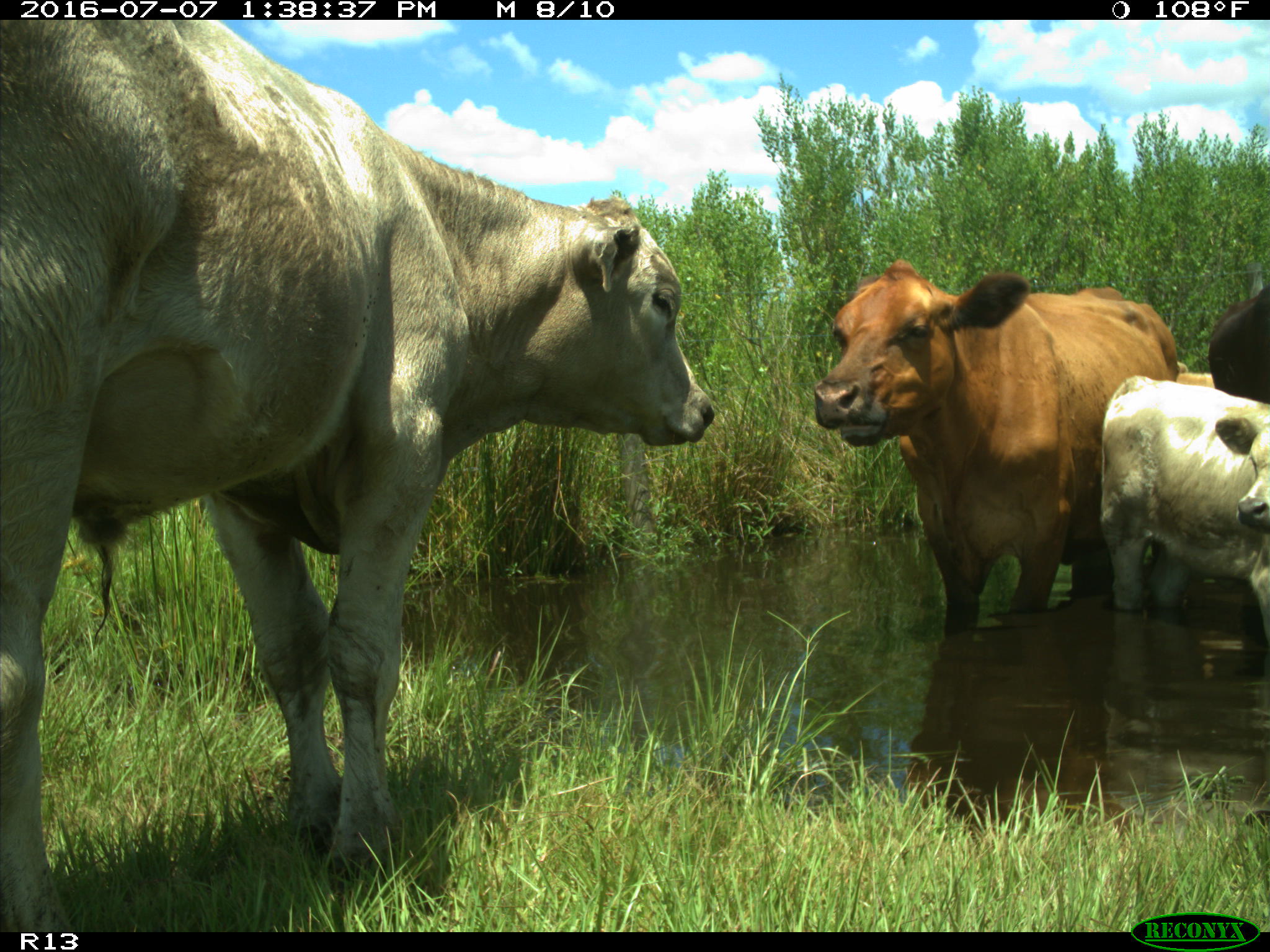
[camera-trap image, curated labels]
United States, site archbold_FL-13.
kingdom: Animalia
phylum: Chordata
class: Mammalia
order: Artiodactyla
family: Bovidae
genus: Bos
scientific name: Bos taurus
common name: domestic cow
Bos taurus (domestic cow).